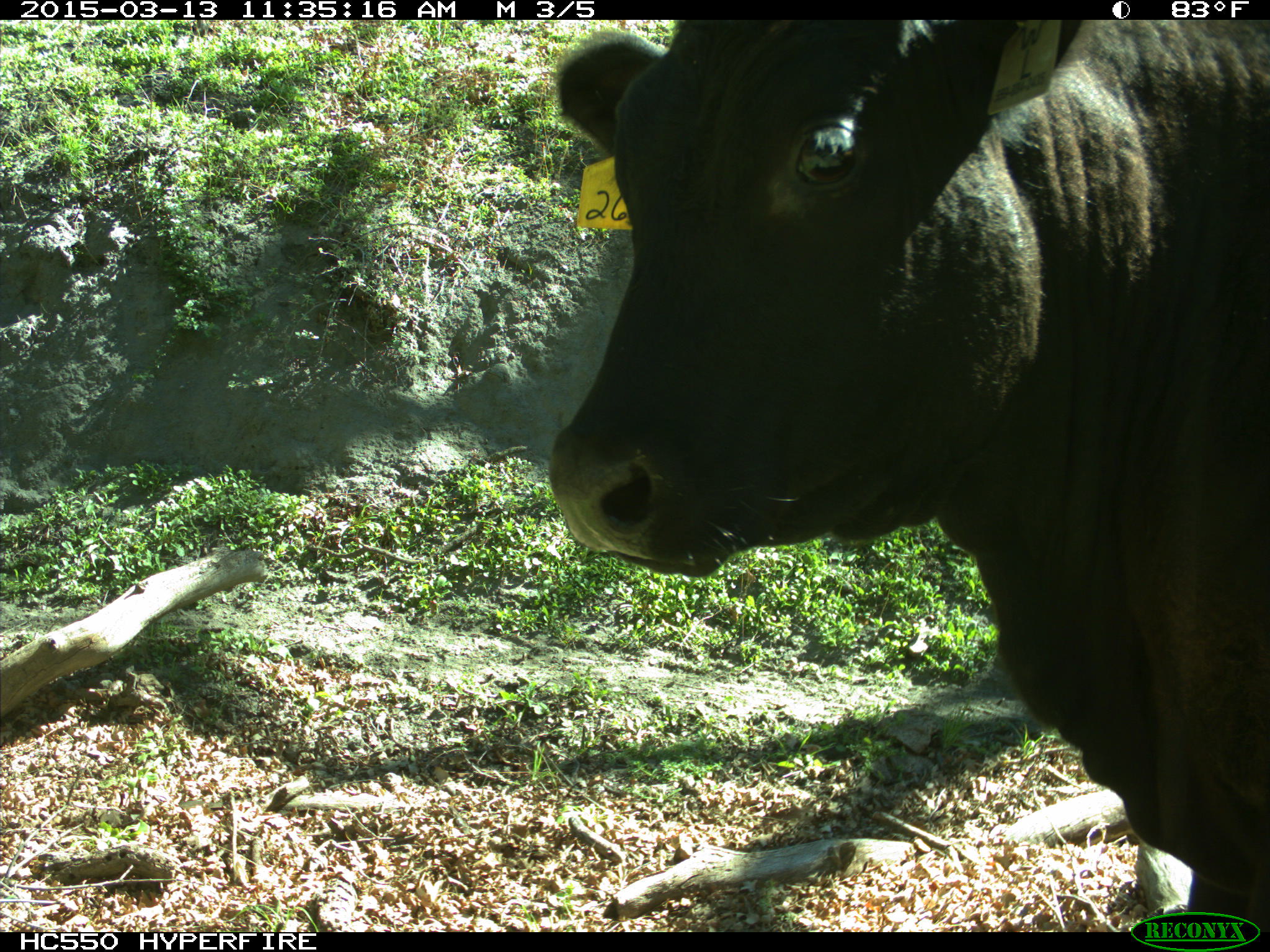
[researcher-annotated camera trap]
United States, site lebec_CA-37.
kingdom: Animalia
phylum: Chordata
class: Mammalia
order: Artiodactyla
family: Bovidae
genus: Bos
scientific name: Bos taurus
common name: domestic cow